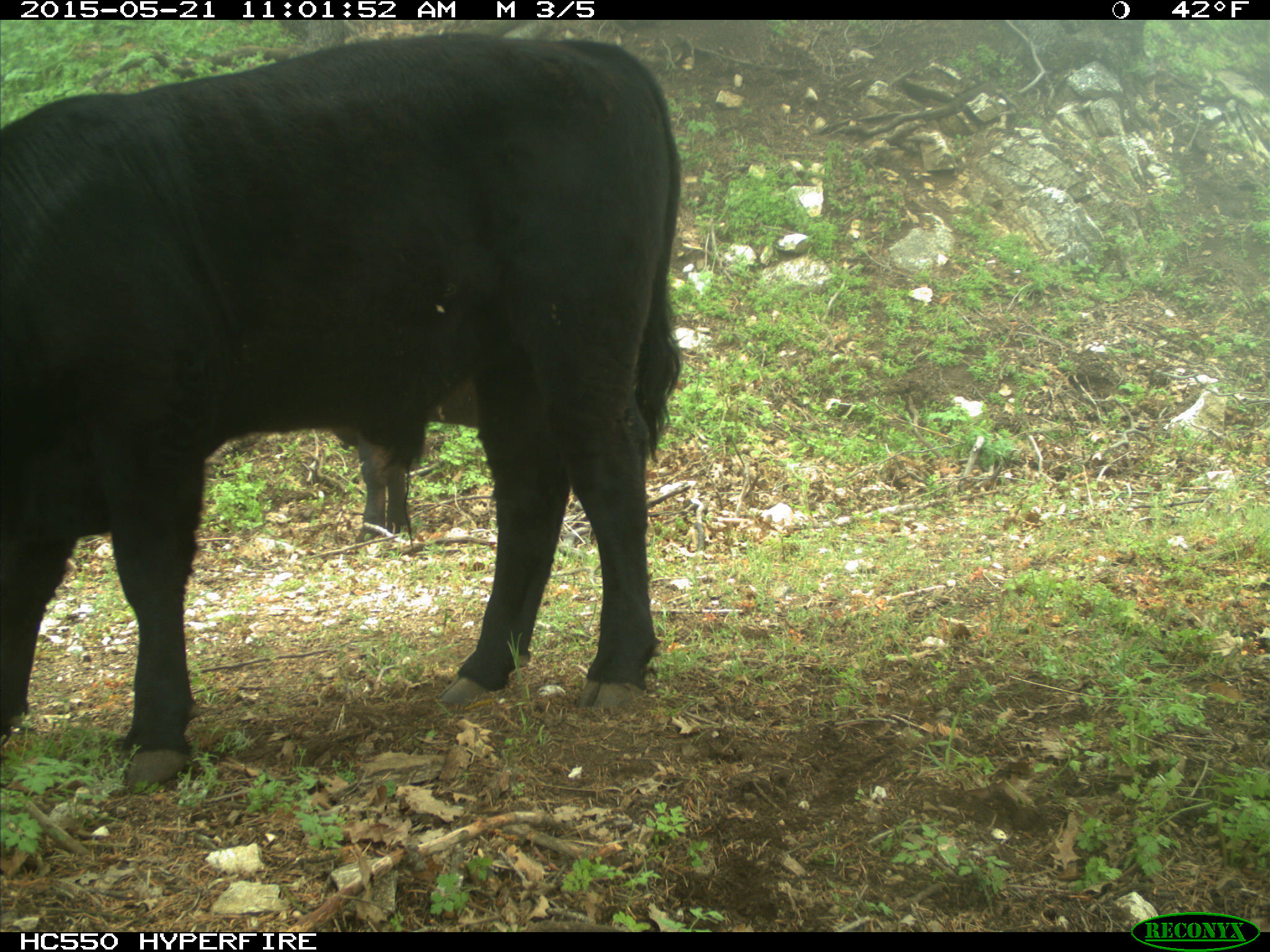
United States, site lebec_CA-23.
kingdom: Animalia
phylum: Chordata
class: Mammalia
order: Artiodactyla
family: Bovidae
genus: Bos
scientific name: Bos taurus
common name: domestic cow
Bos taurus (domestic cow).